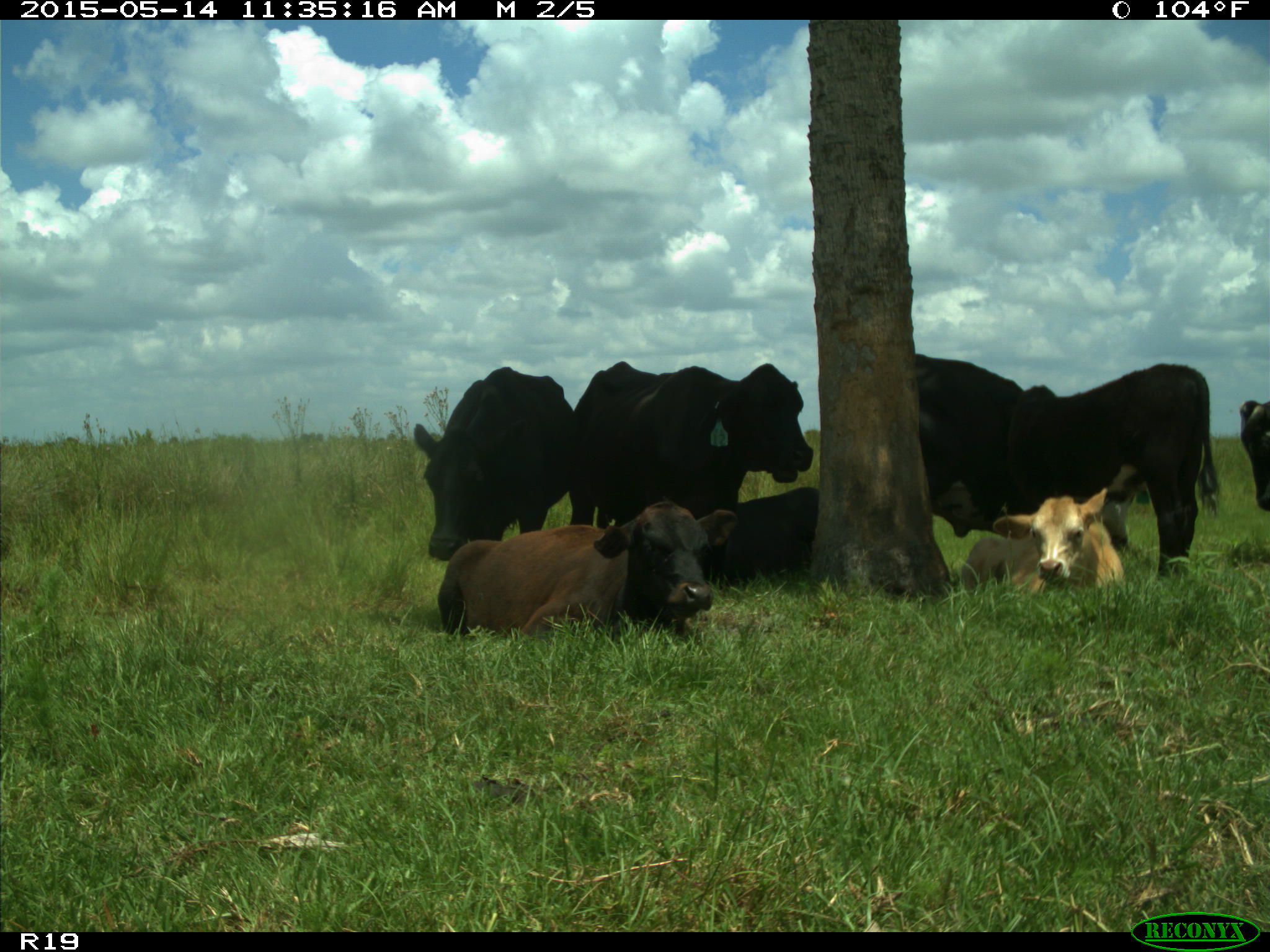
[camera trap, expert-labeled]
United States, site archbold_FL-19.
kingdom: Animalia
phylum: Chordata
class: Mammalia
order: Artiodactyla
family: Bovidae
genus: Bos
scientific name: Bos taurus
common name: domestic cow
Bos taurus (domestic cow).